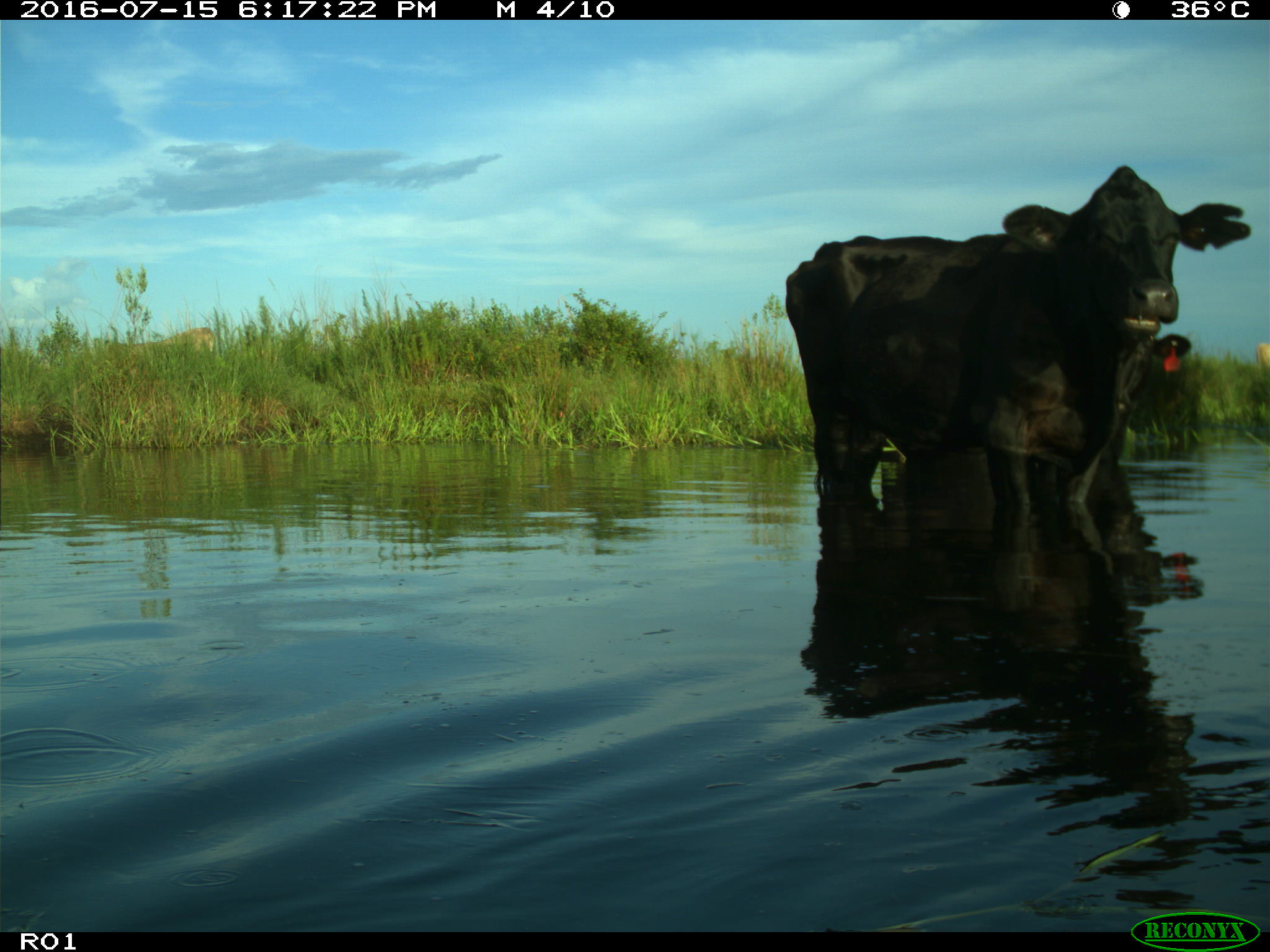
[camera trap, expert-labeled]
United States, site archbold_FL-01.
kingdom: Animalia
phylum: Chordata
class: Mammalia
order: Artiodactyla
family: Bovidae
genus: Bos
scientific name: Bos taurus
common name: domestic cow